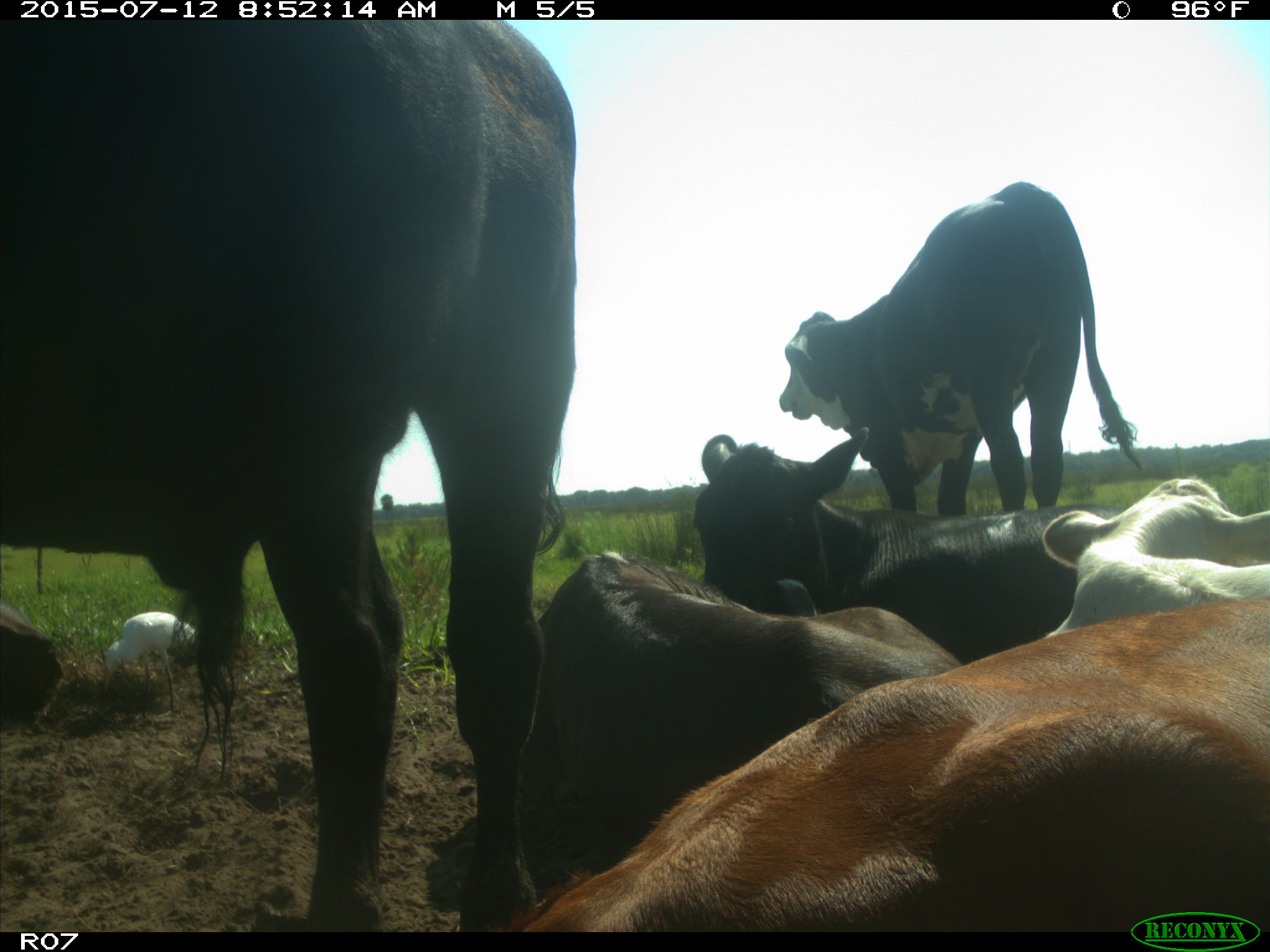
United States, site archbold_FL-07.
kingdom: Animalia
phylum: Chordata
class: Mammalia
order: Artiodactyla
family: Bovidae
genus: Bos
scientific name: Bos taurus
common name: domestic cow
Bos taurus (domestic cow).